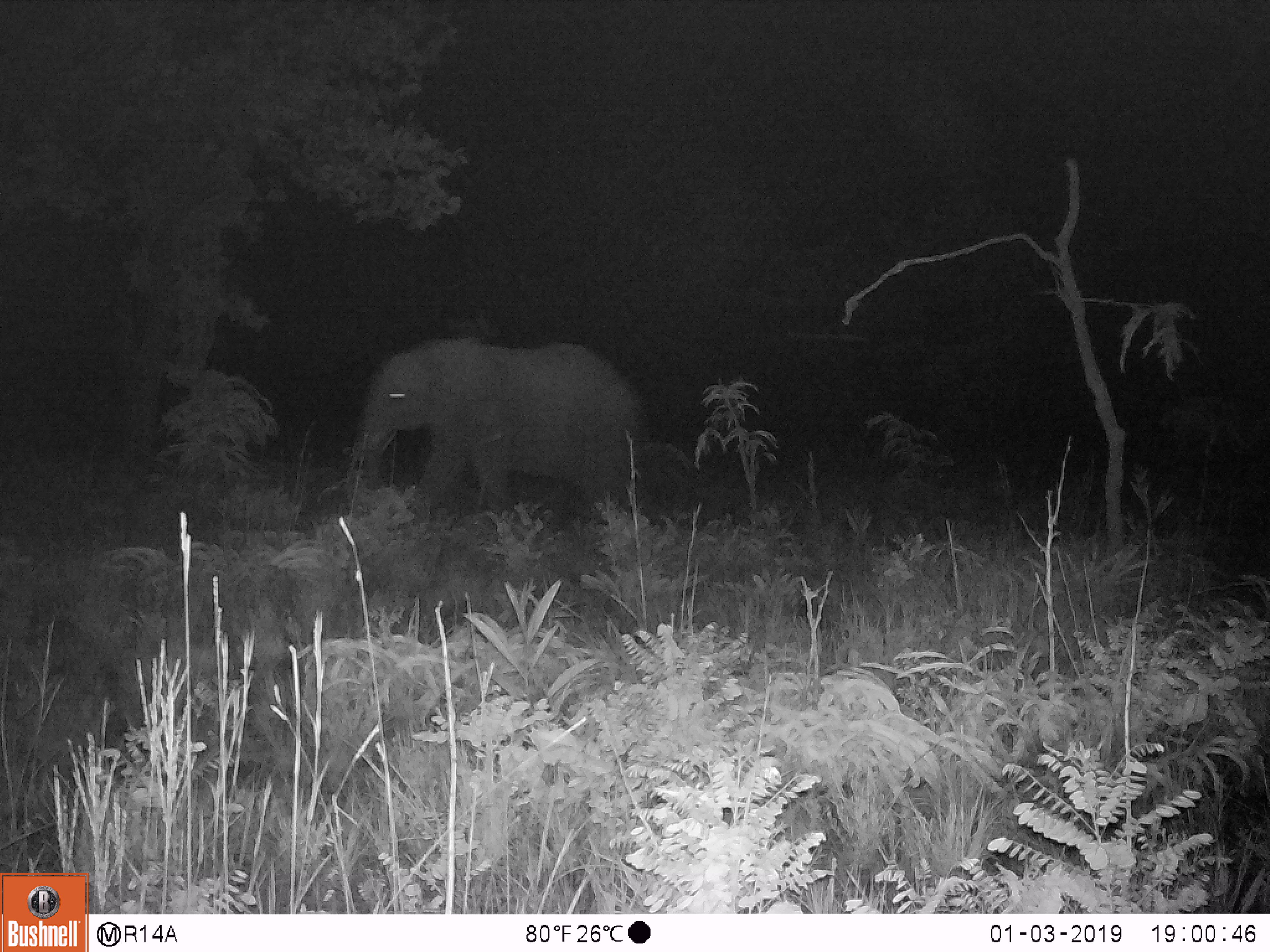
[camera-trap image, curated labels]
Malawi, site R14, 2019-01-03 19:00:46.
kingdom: Animalia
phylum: Chordata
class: Mammalia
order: Proboscidea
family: Elephantidae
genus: Loxodonta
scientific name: Loxodonta africana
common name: african savanna elephant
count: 1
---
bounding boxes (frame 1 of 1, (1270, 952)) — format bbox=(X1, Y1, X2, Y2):
african savanna elephant: bbox=(348, 332, 652, 534)